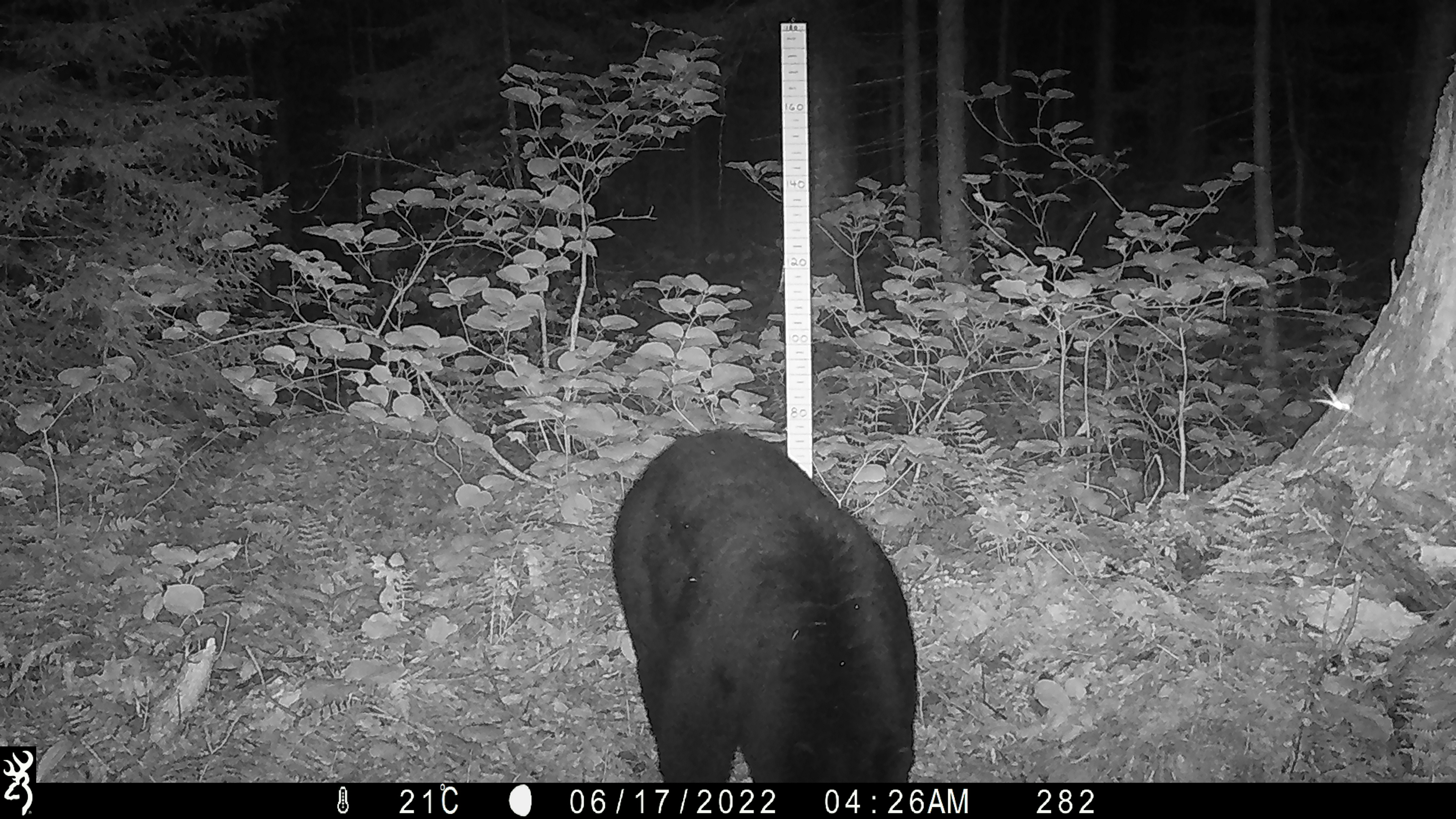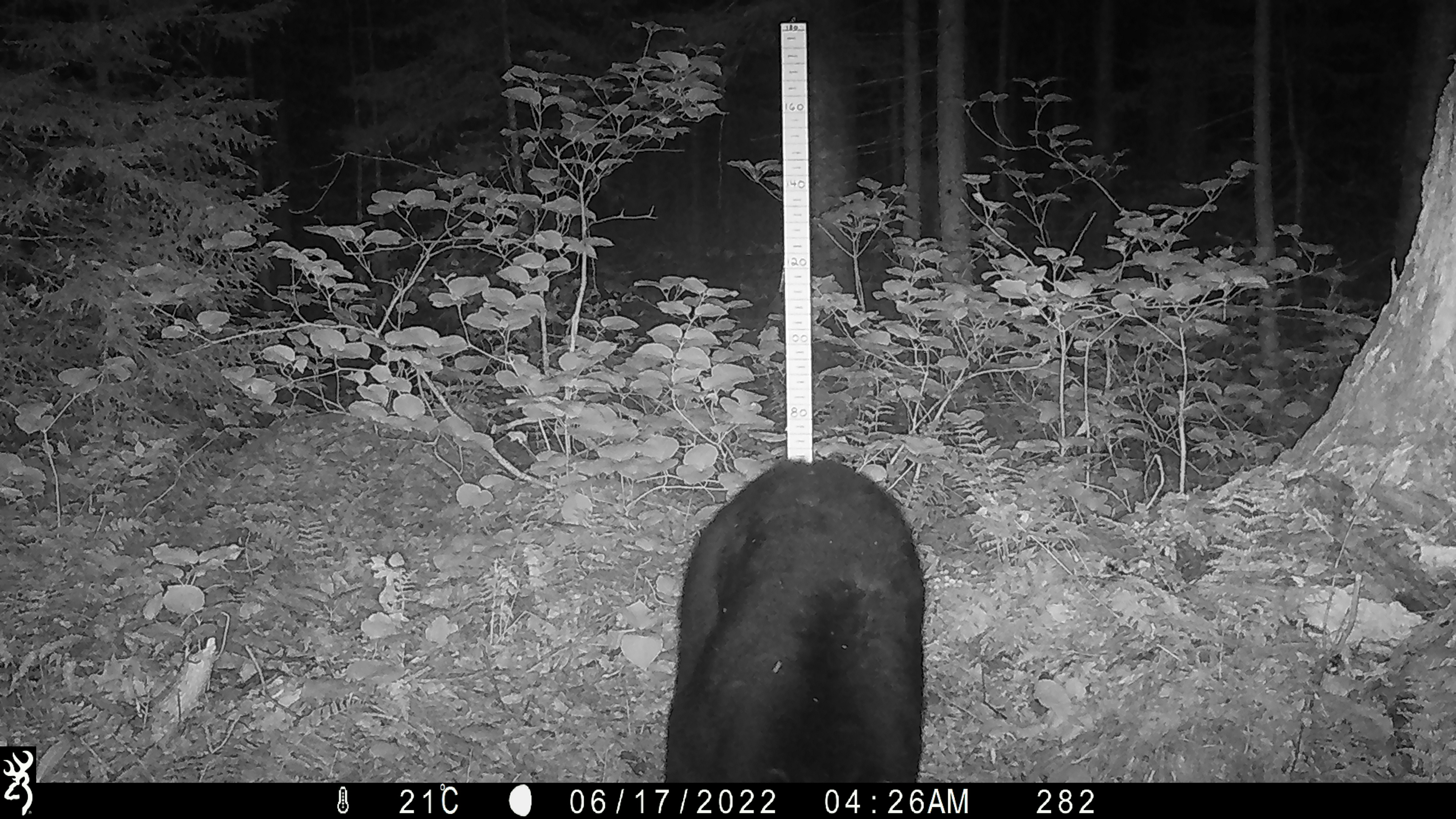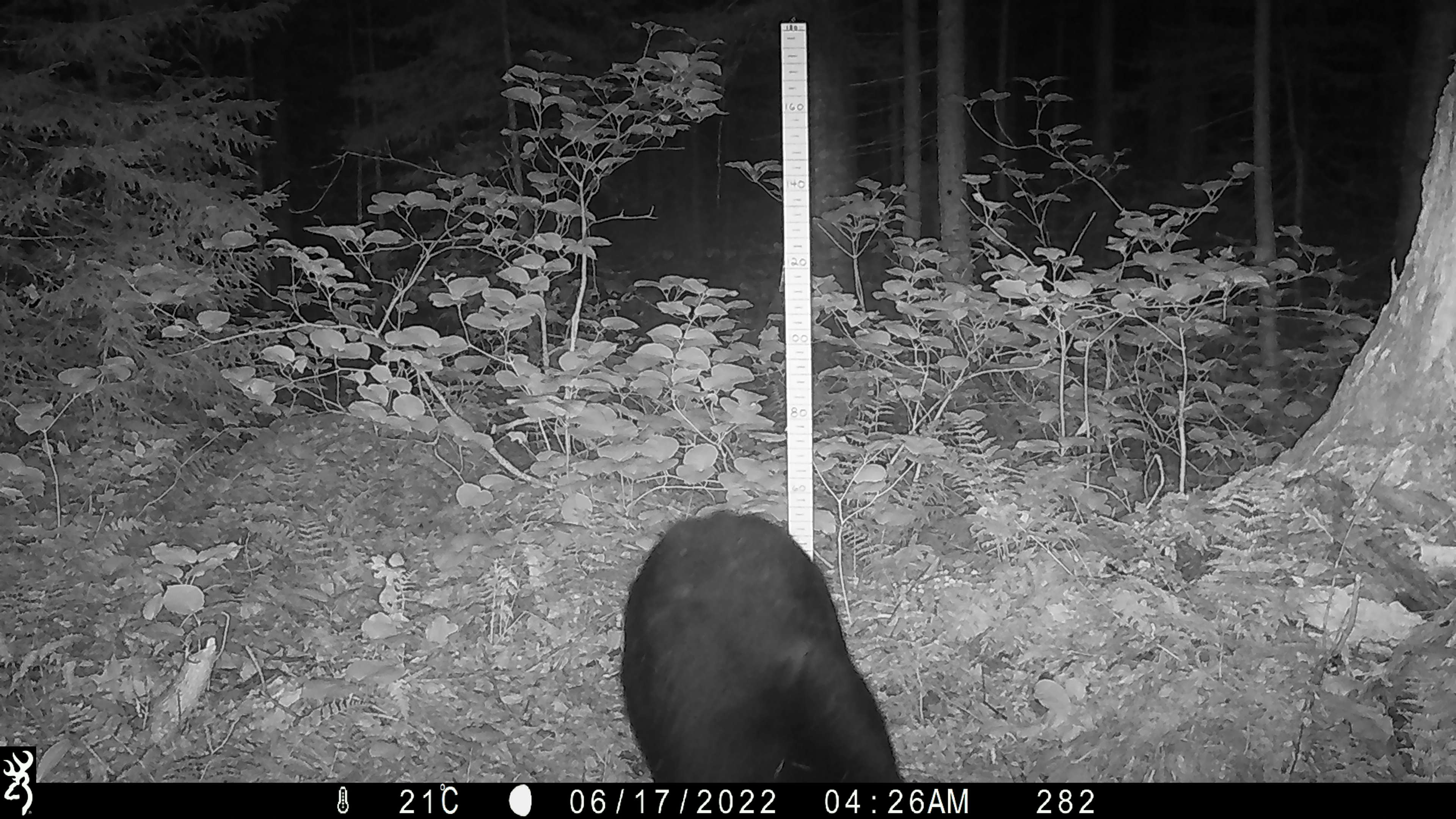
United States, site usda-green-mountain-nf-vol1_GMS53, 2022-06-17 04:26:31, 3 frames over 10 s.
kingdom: Animalia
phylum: Chordata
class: Mammalia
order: Carnivora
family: Ursidae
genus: Ursus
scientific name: Ursus americanus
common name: black bear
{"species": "black bear (Ursus americanus)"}